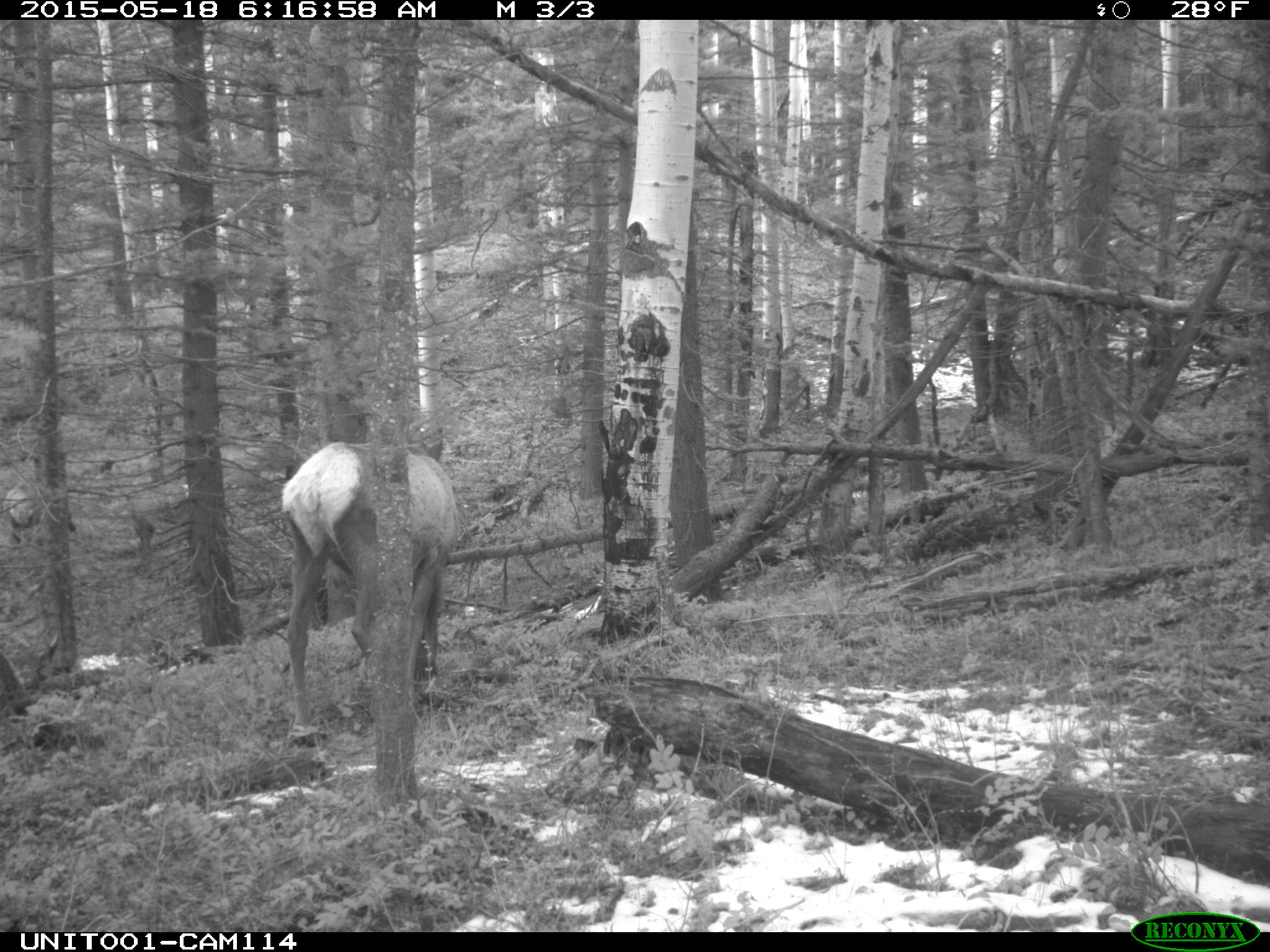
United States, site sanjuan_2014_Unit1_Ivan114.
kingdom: Animalia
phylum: Chordata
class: Mammalia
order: Artiodactyla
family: Cervidae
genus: Cervus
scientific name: Cervus elaphus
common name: red deer